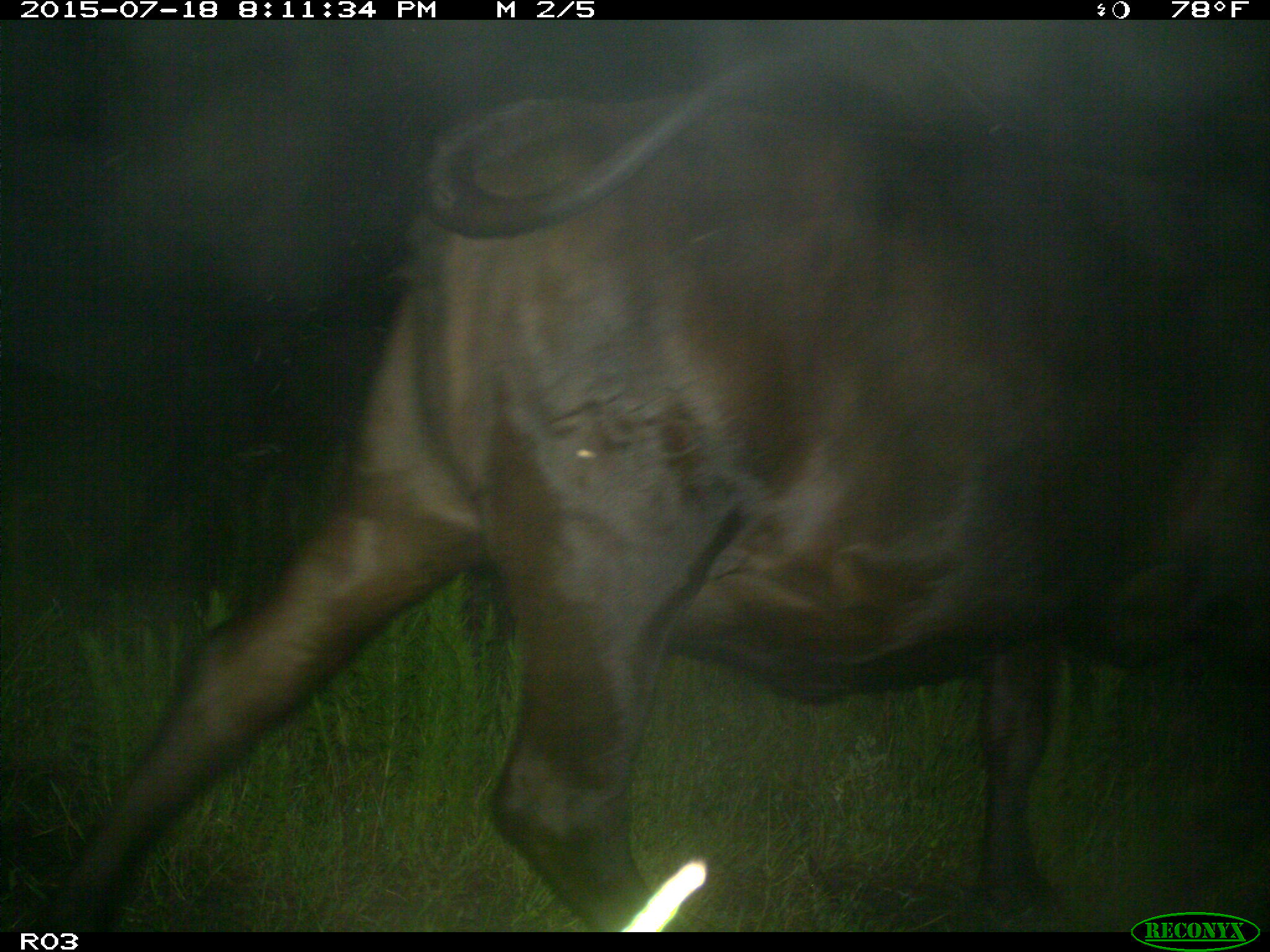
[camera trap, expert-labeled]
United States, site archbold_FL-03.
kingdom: Animalia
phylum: Chordata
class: Mammalia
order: Artiodactyla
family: Bovidae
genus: Bos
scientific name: Bos taurus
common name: domestic cow